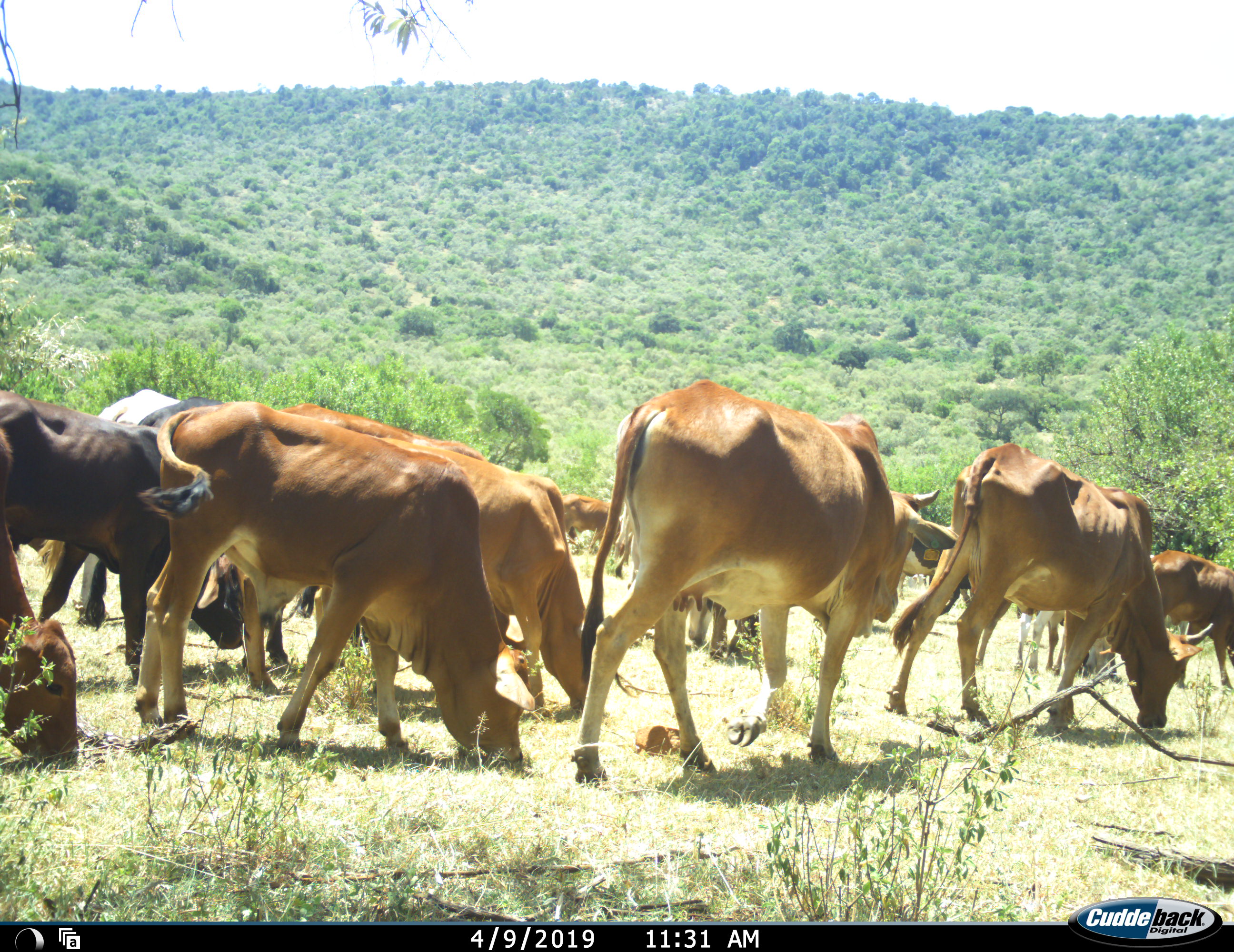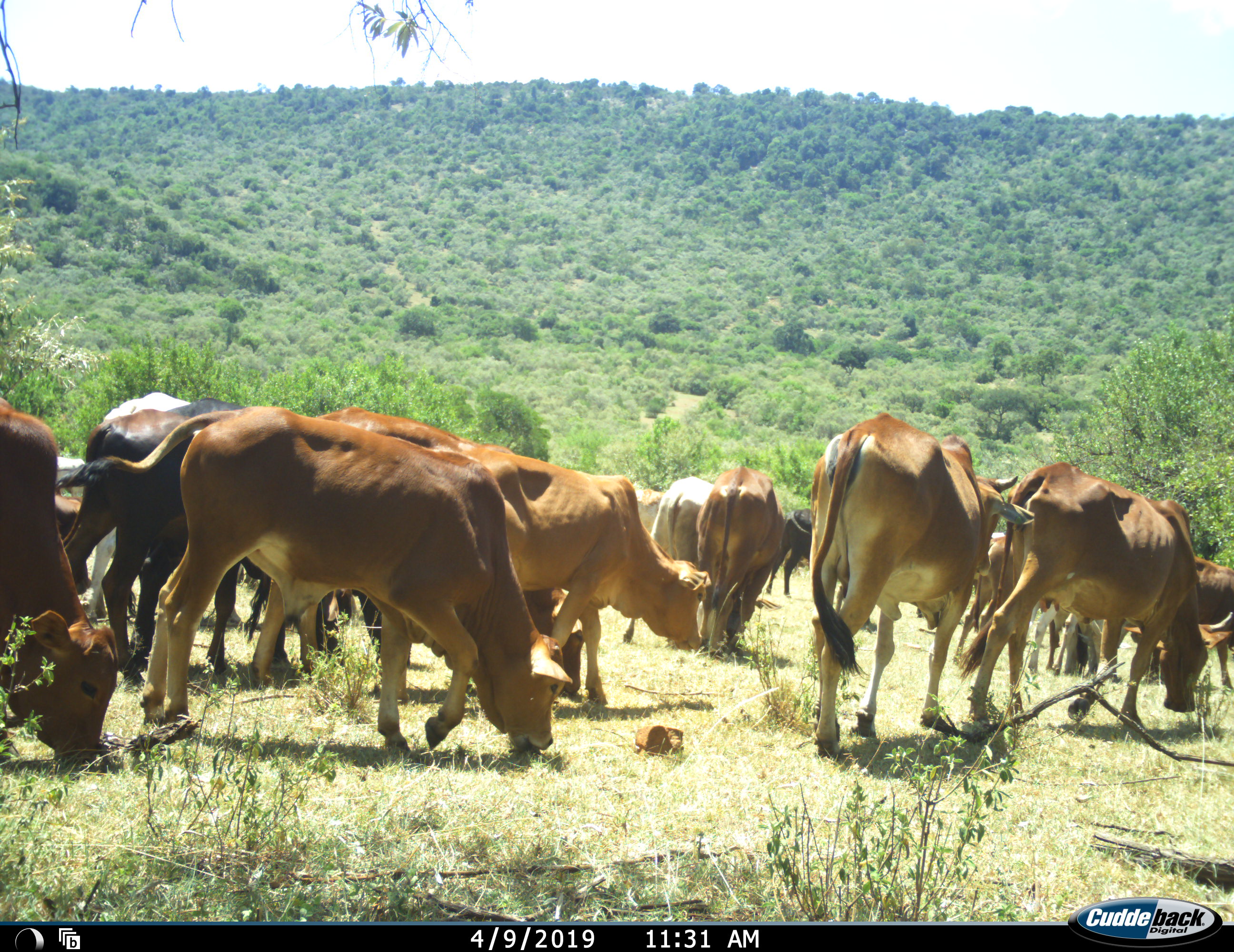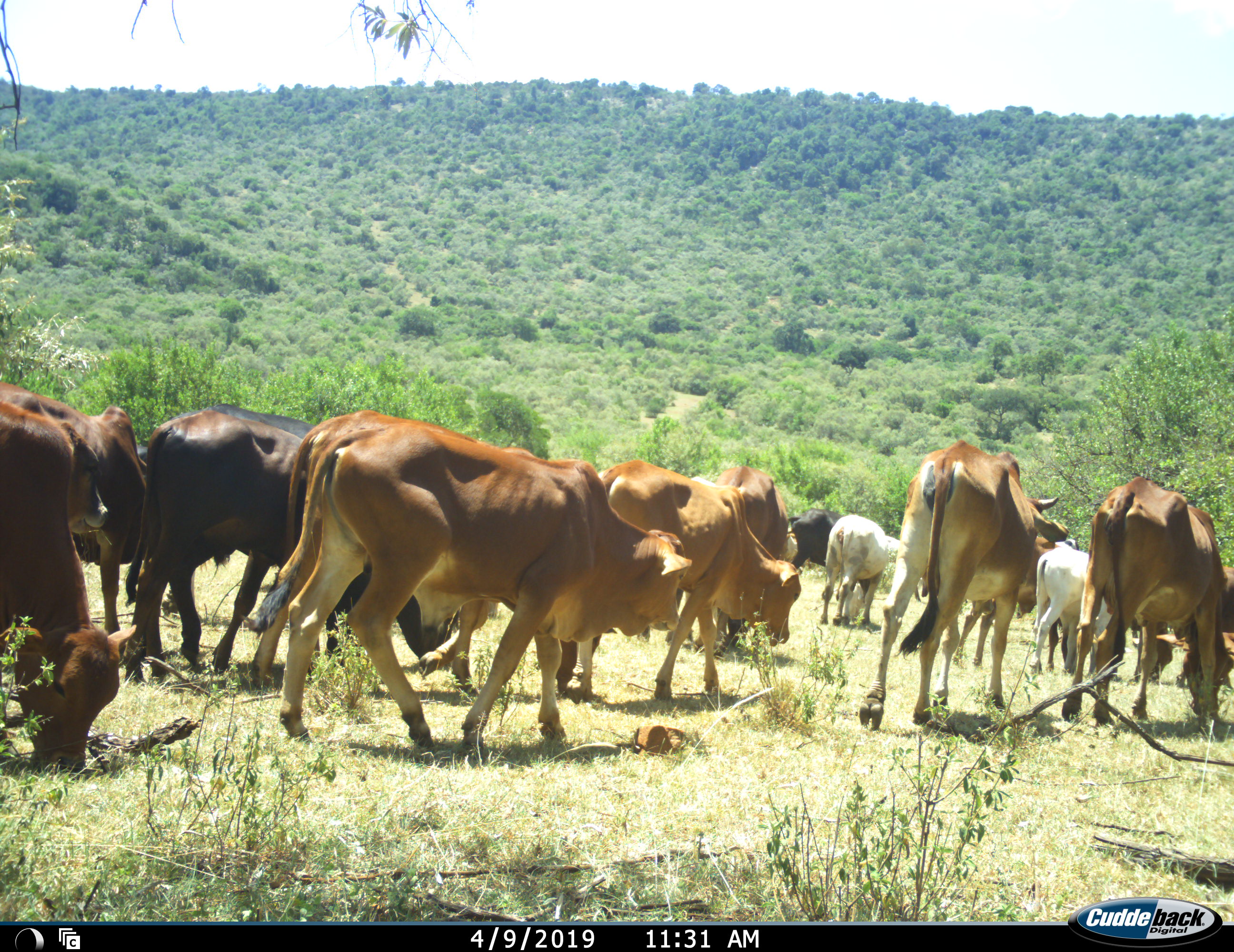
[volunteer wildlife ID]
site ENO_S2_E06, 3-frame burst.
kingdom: Animalia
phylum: Chordata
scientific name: Vertebrata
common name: domestic animal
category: domesticanimal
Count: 11-50.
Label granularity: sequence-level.